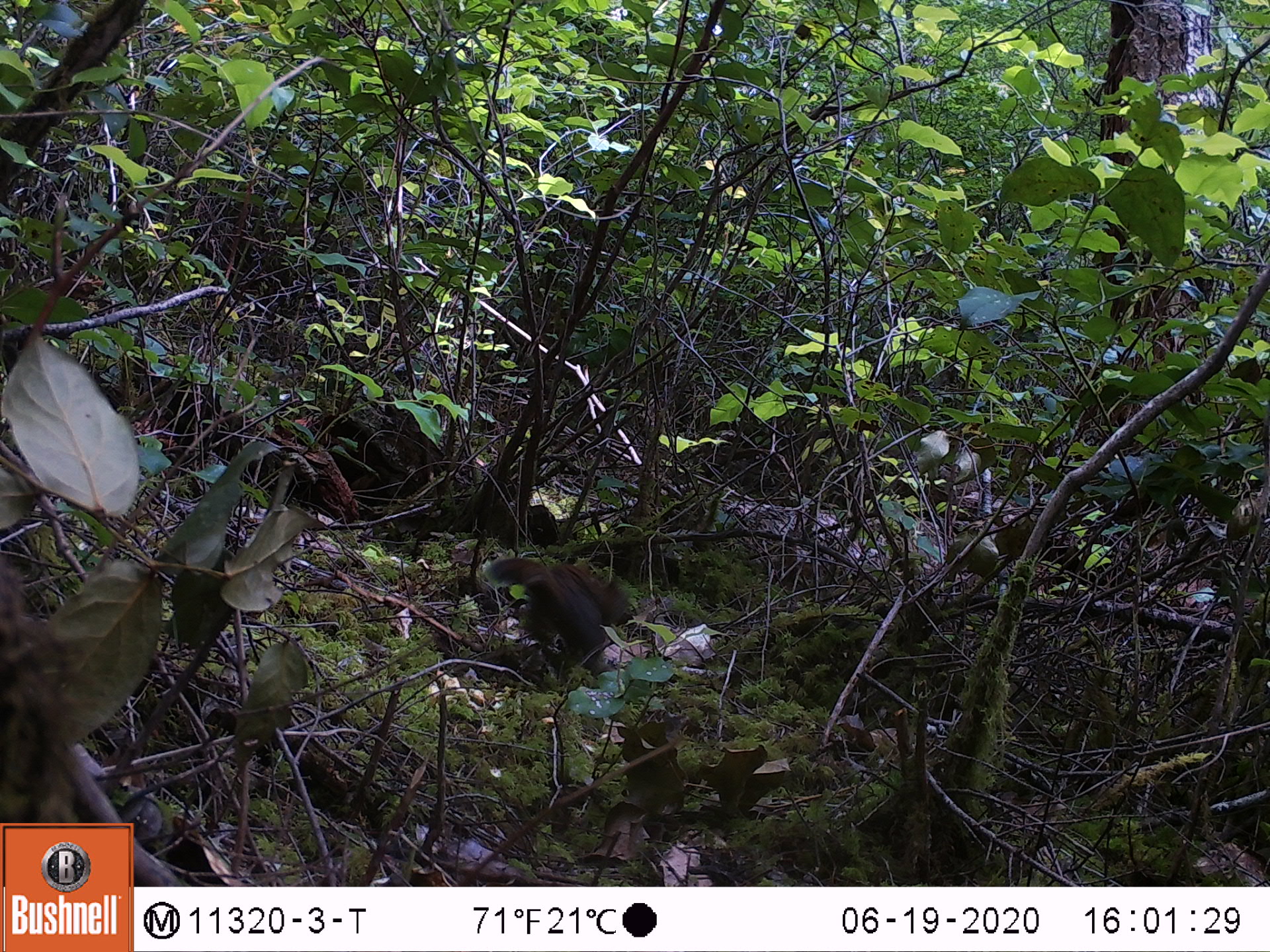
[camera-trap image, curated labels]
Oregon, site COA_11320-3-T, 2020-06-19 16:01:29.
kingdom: Animalia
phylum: Chordata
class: Mammalia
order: Rodentia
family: Sciuridae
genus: Tamiasciurus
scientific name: Tamiasciurus douglasii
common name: douglas squirrel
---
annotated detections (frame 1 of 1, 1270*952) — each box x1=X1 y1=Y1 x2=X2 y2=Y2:
douglas squirrel: x1=482 y1=549 x2=643 y2=669